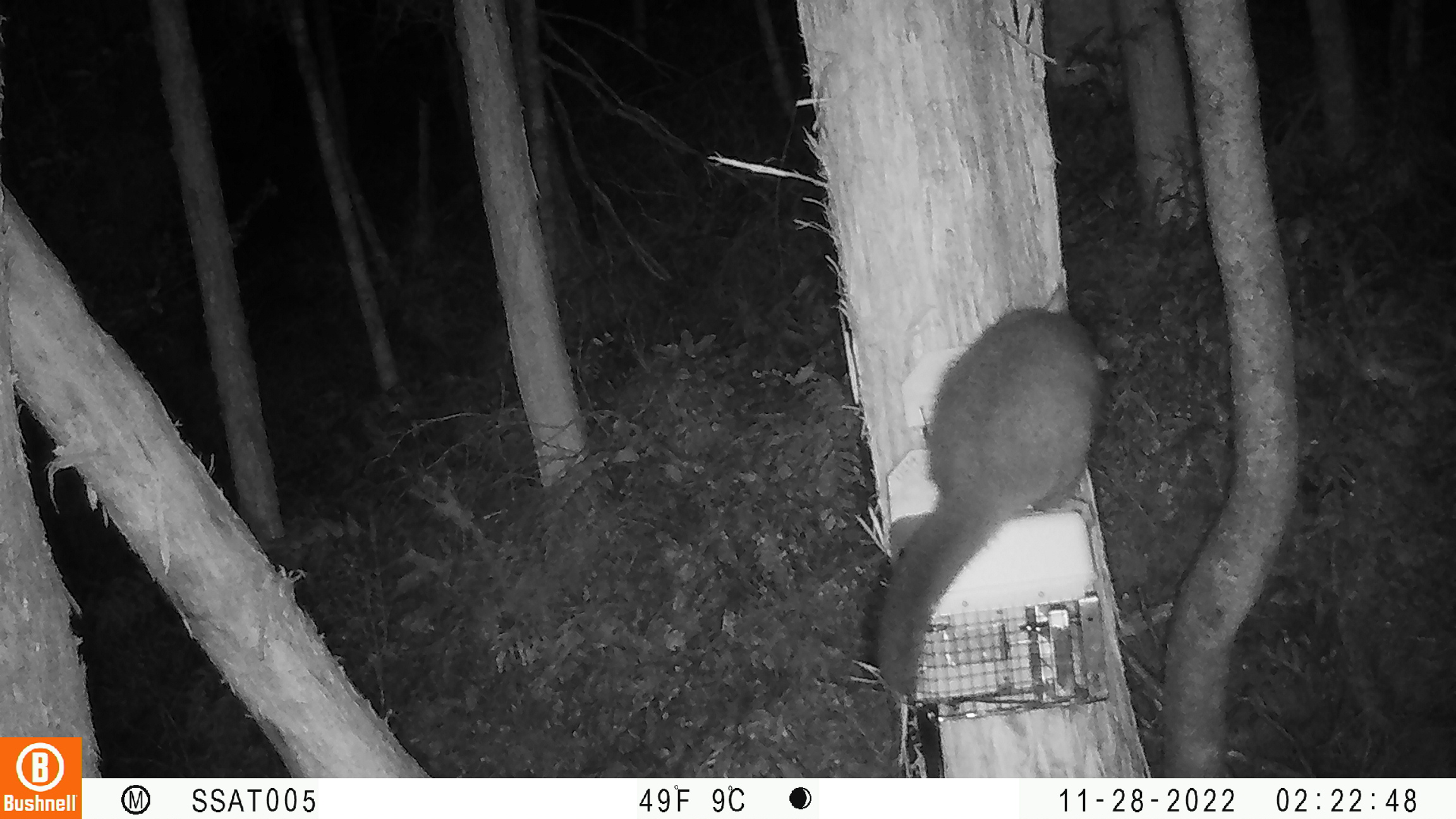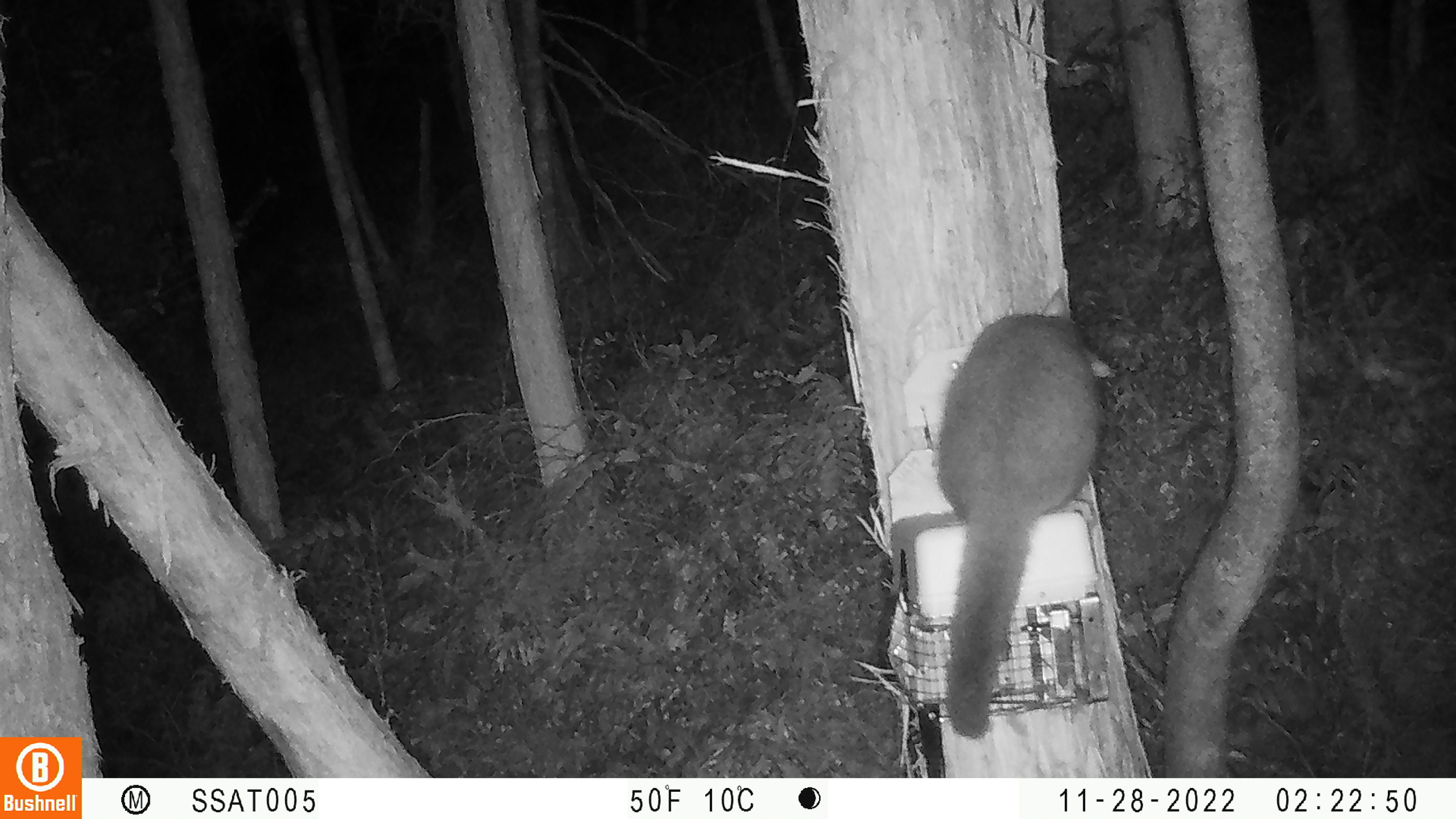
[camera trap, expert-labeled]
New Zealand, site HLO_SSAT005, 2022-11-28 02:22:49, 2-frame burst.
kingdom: Animalia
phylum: Chordata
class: Mammalia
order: Diprotodontia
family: Phalangeridae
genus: Trichosurus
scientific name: Trichosurus vulpecula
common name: common brushtail possum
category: possum